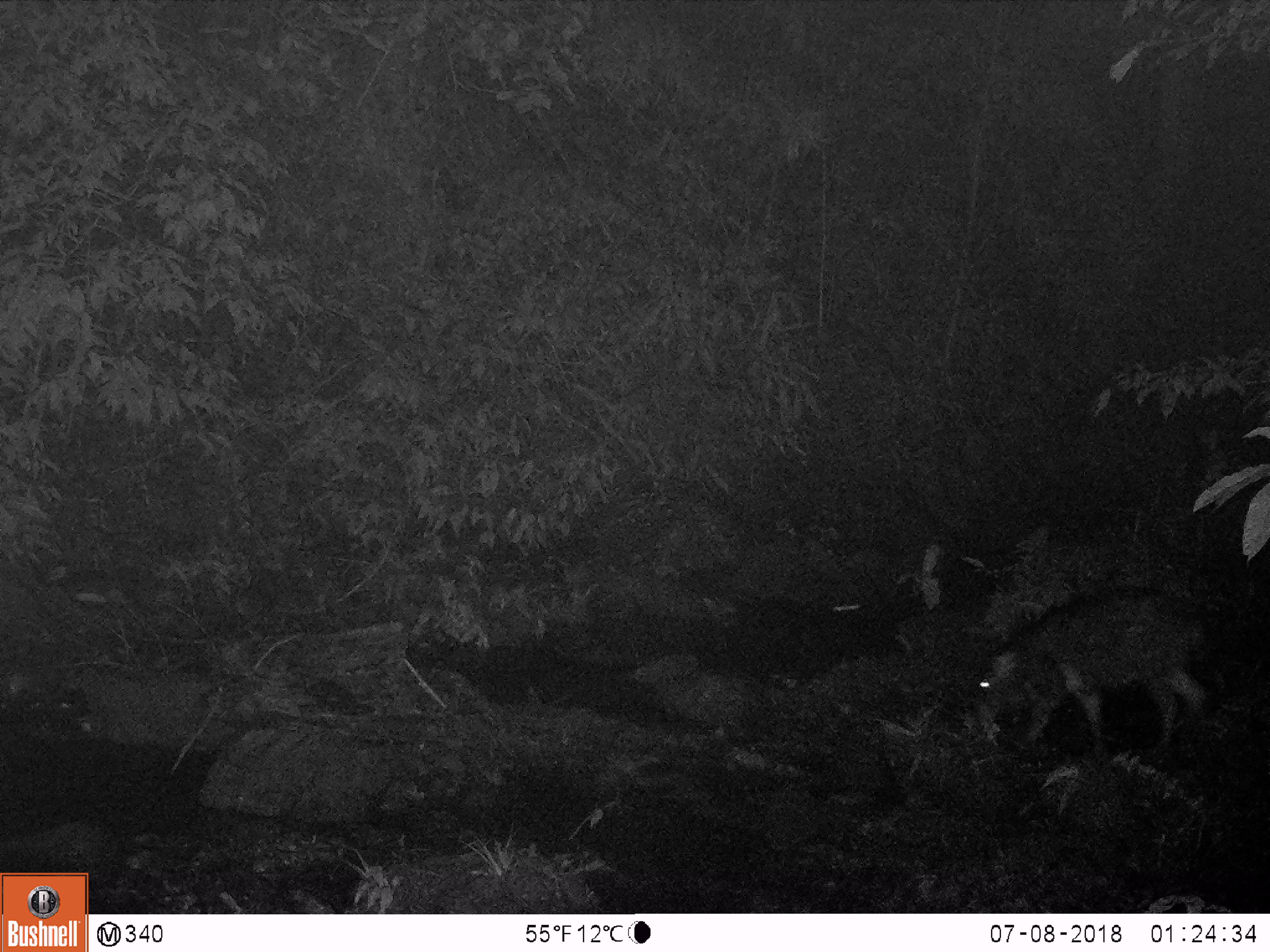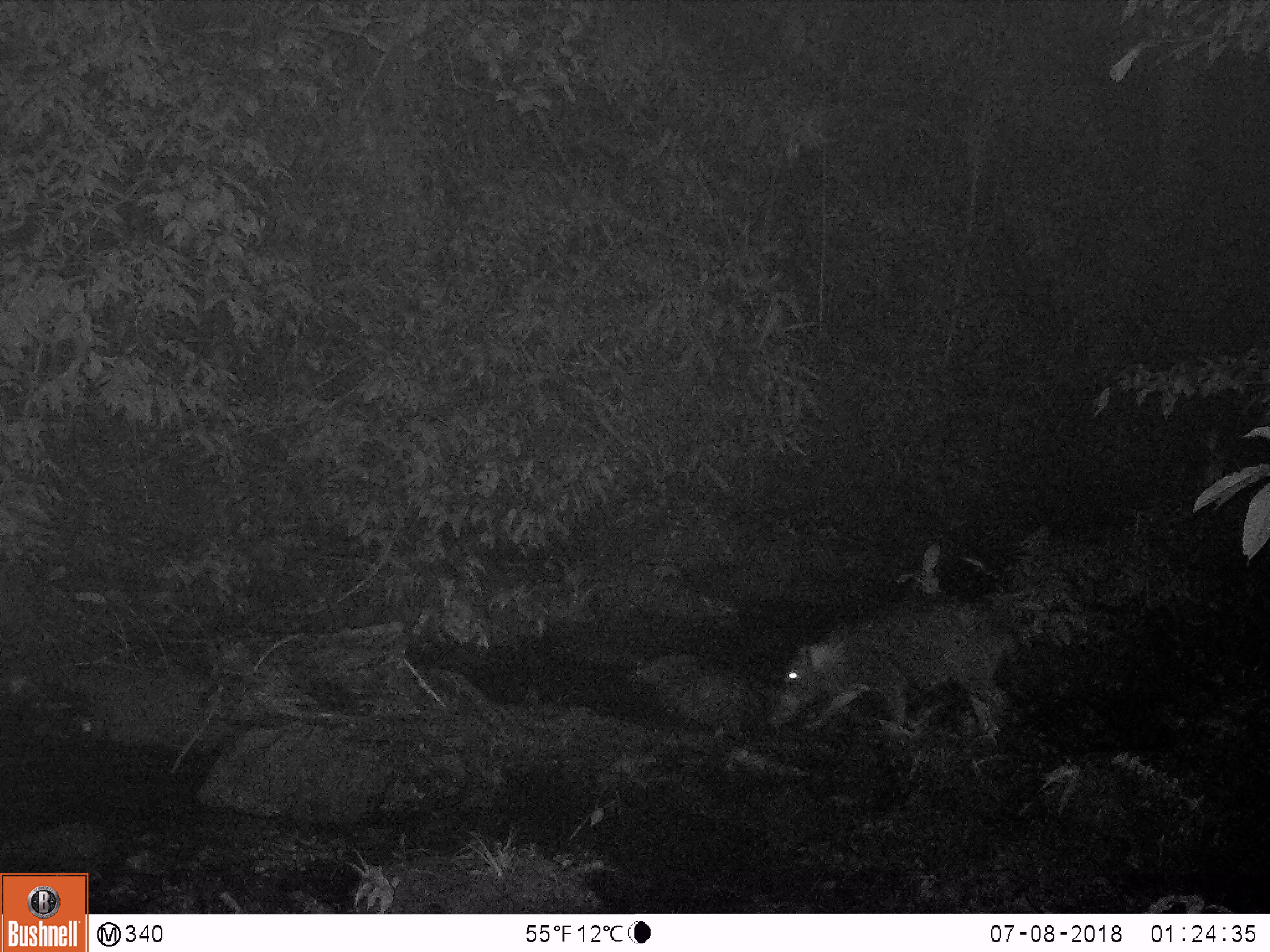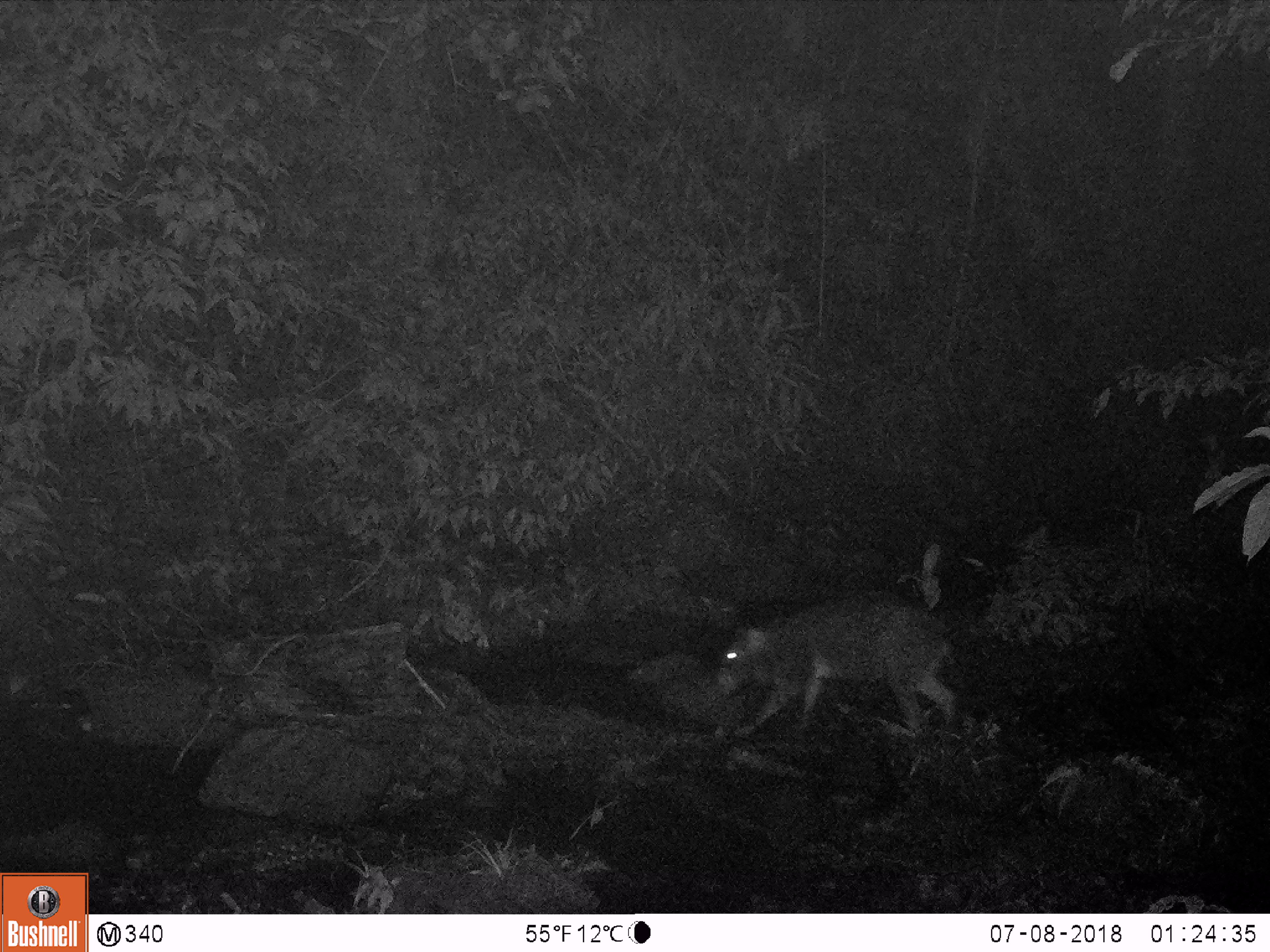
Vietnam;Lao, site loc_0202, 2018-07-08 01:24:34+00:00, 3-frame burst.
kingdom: Animalia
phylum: Chordata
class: Mammalia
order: Artiodactyla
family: Suidae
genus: Sus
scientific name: Sus scrofa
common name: eurasian wild pig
Eurasian wild pig (Sus scrofa). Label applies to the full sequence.